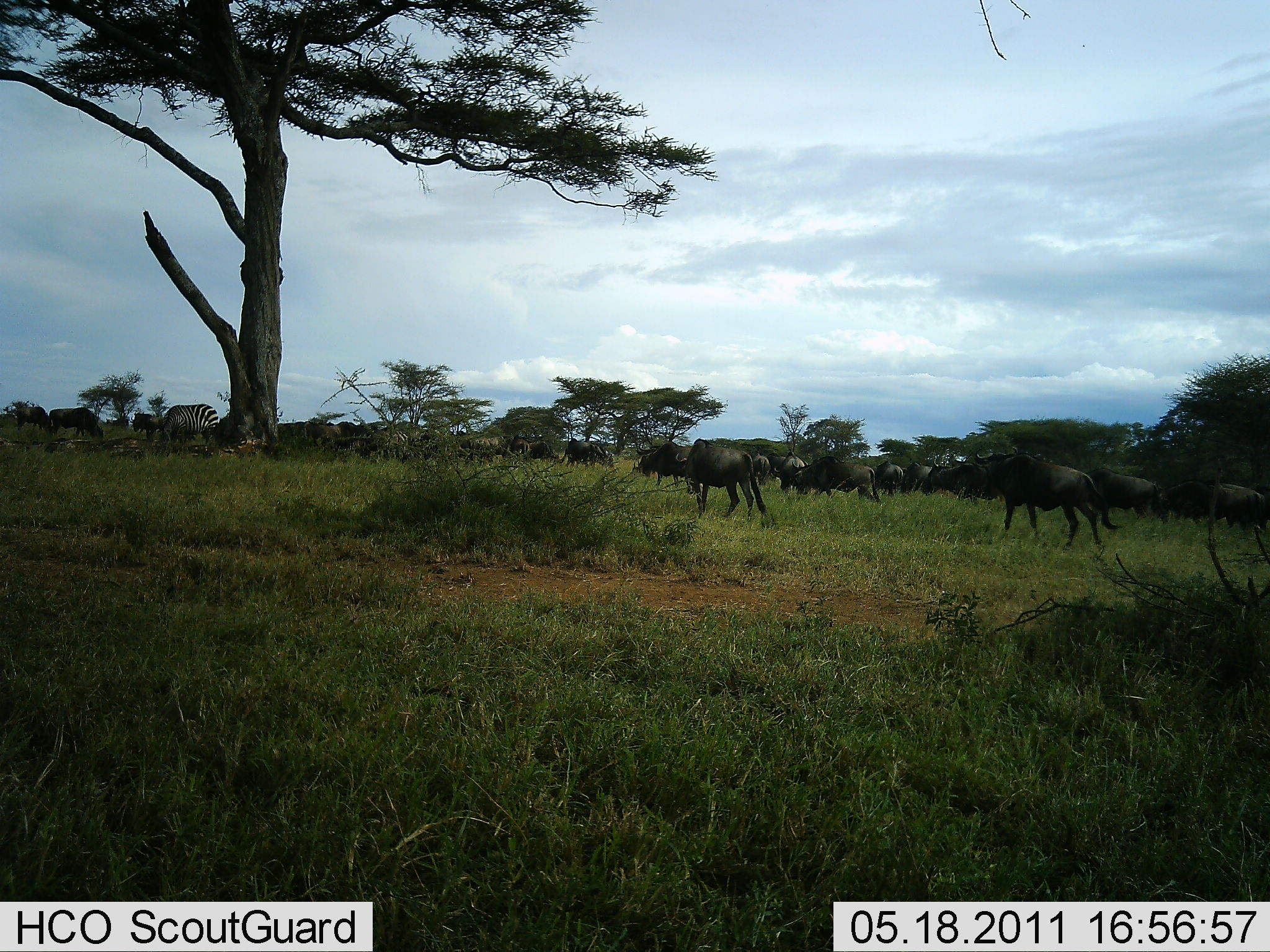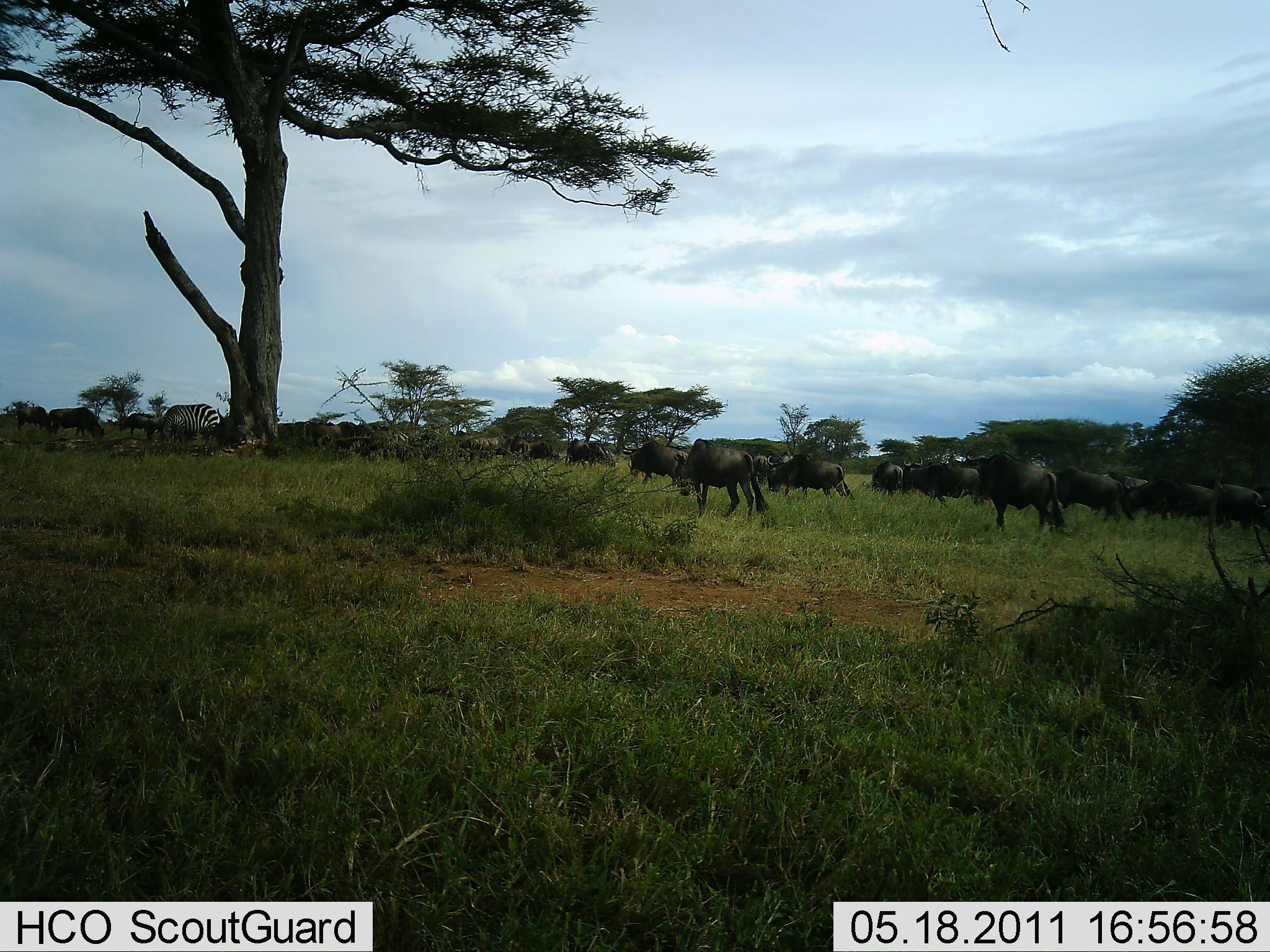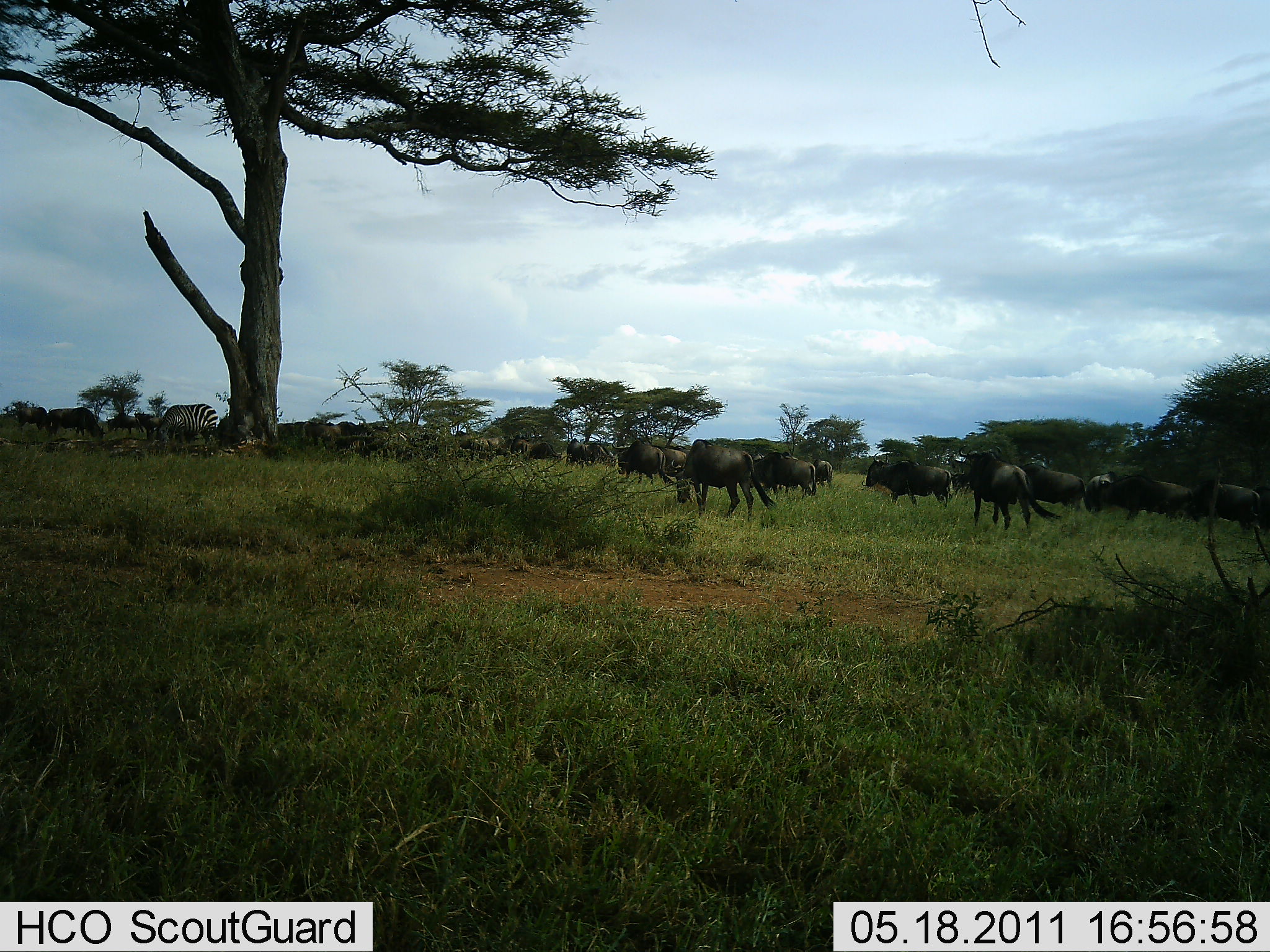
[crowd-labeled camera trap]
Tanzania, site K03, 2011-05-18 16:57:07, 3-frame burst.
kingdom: Animalia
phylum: Chordata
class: Mammalia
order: Artiodactyla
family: Bovidae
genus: Connochaetes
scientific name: Connochaetes taurinus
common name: blue wildebeest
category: wildebeest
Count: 11-50.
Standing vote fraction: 18%.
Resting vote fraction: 0%.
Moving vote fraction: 88%.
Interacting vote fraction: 0%.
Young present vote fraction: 0%.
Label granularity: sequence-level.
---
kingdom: Animalia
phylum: Chordata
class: Mammalia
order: Perissodactyla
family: Equidae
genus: Equus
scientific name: Equus quagga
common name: plains zebra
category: zebra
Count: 1.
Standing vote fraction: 20%.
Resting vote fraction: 0%.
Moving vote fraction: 10%.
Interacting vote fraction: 0%.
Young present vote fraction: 0%.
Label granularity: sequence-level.